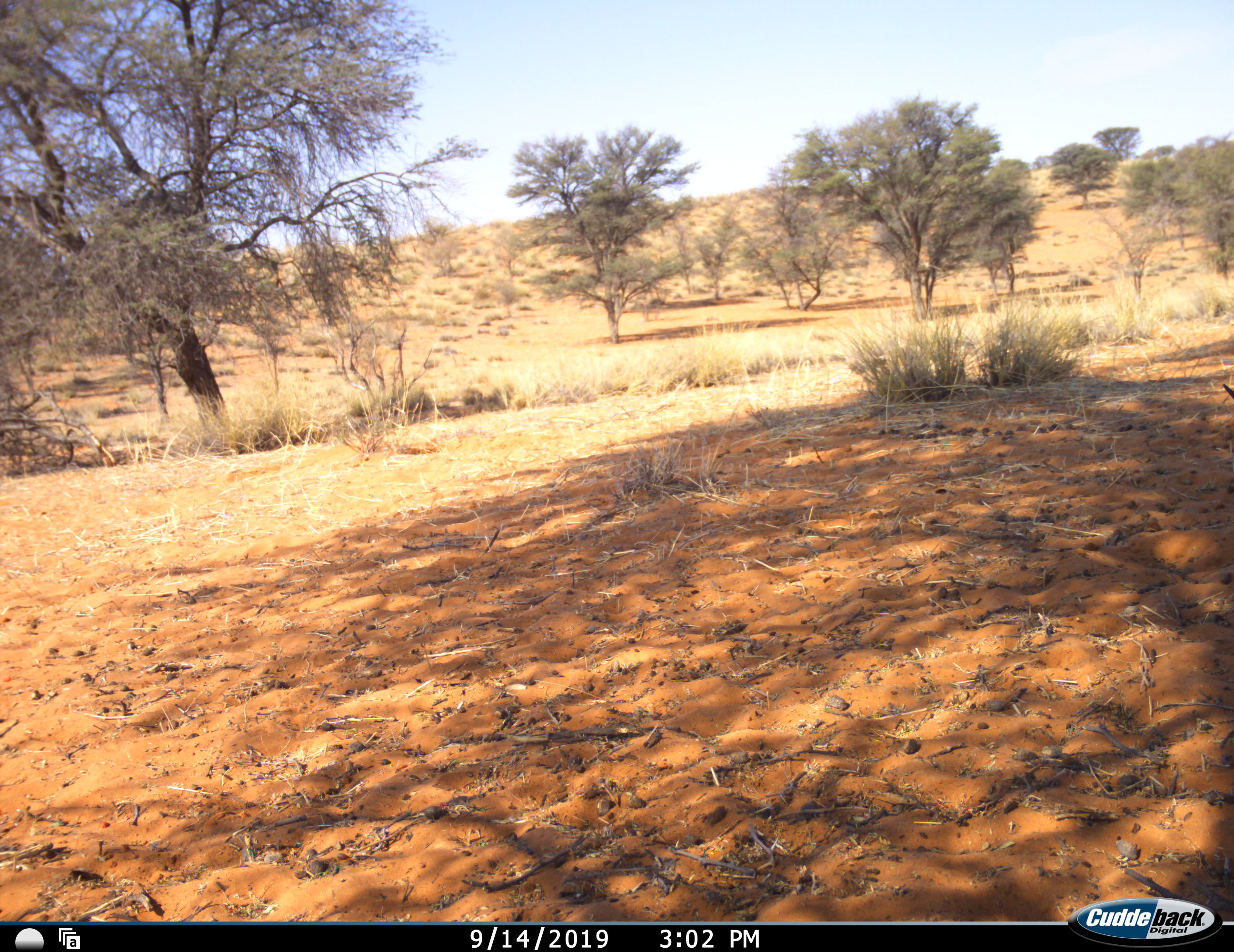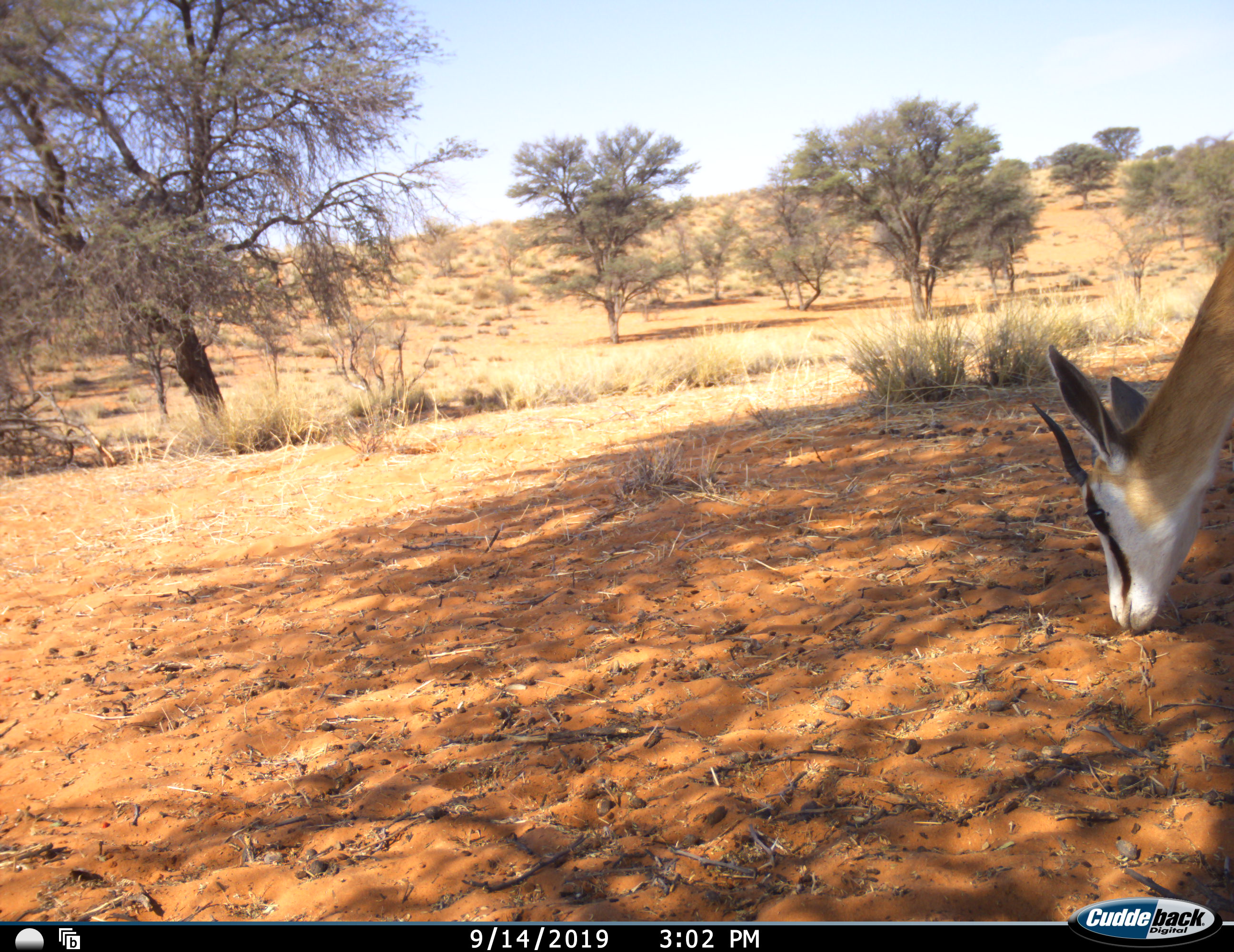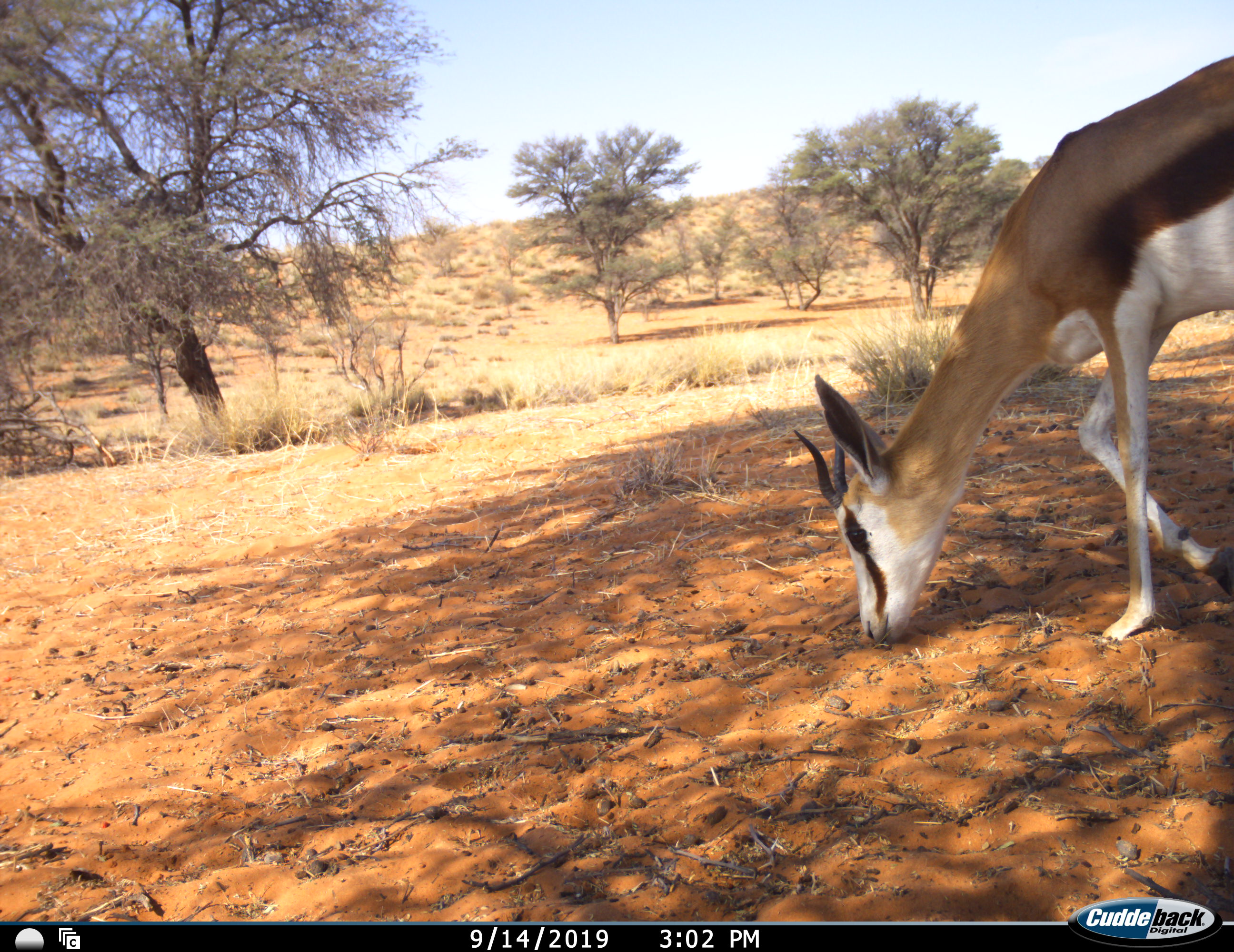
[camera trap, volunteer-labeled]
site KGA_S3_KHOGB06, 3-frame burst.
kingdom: Animalia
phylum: Chordata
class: Mammalia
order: Artiodactyla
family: Bovidae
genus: Antidorcas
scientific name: Antidorcas marsupialis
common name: springbok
Springbok (Antidorcas marsupialis), count 1. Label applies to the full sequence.